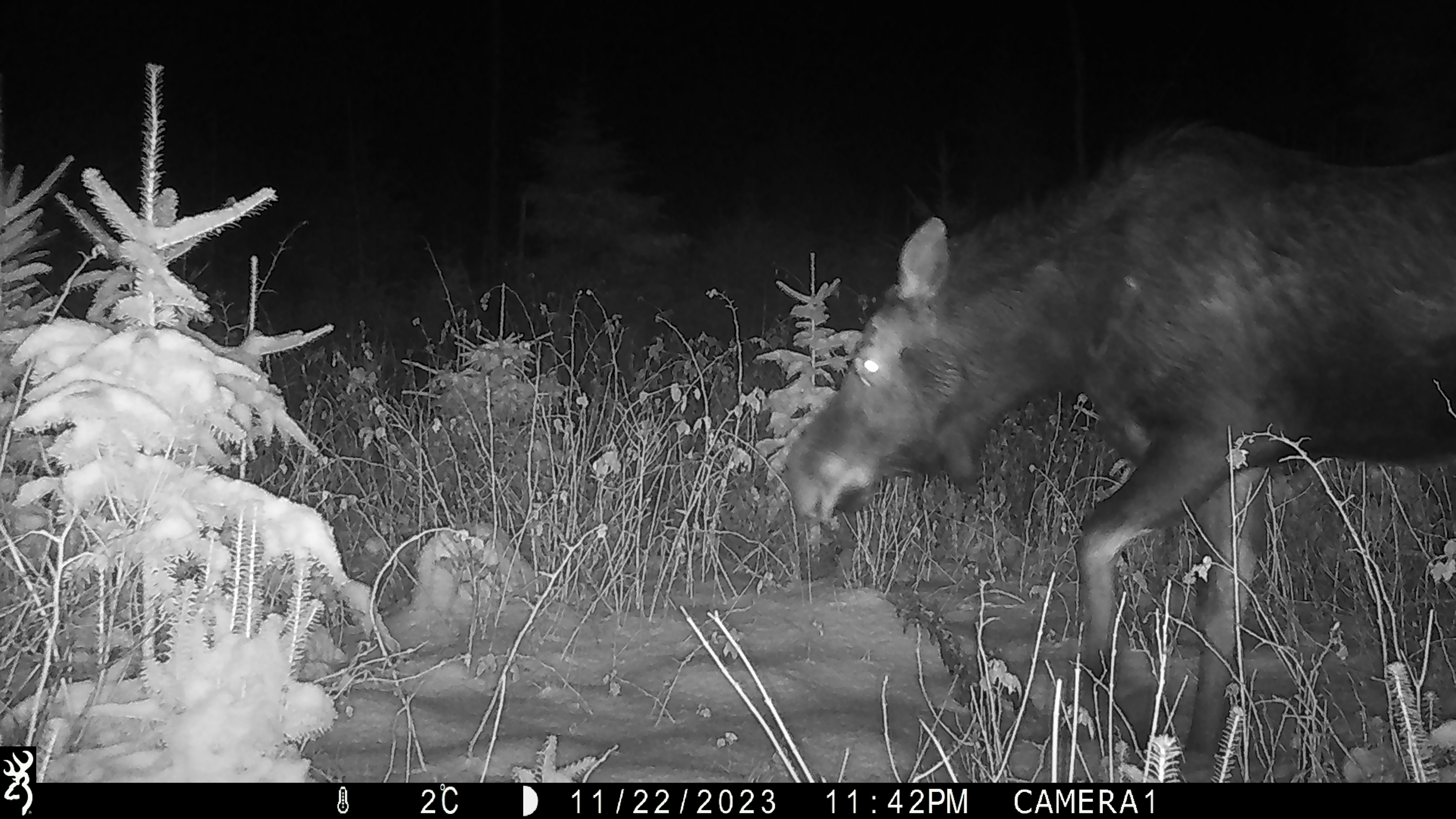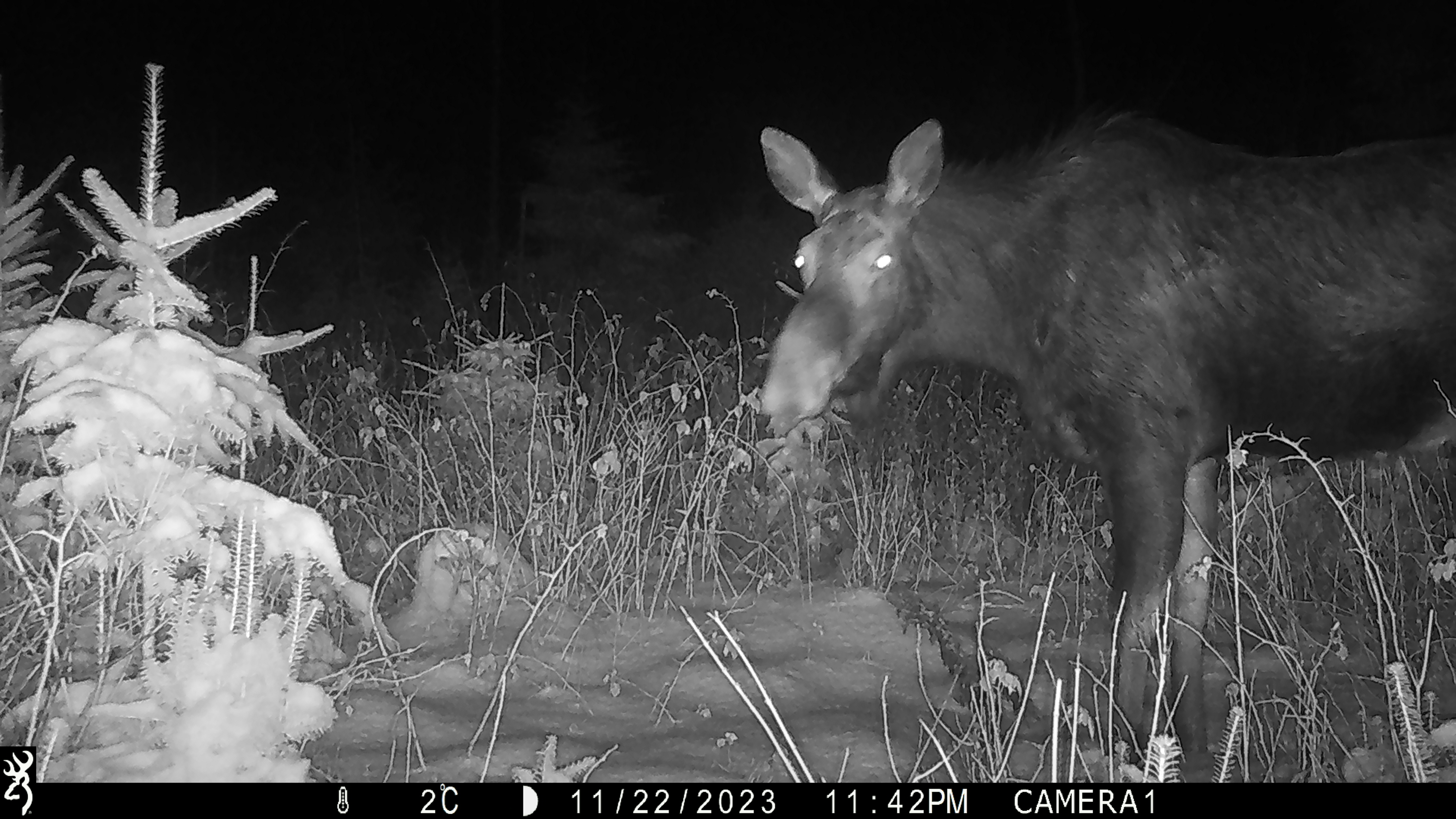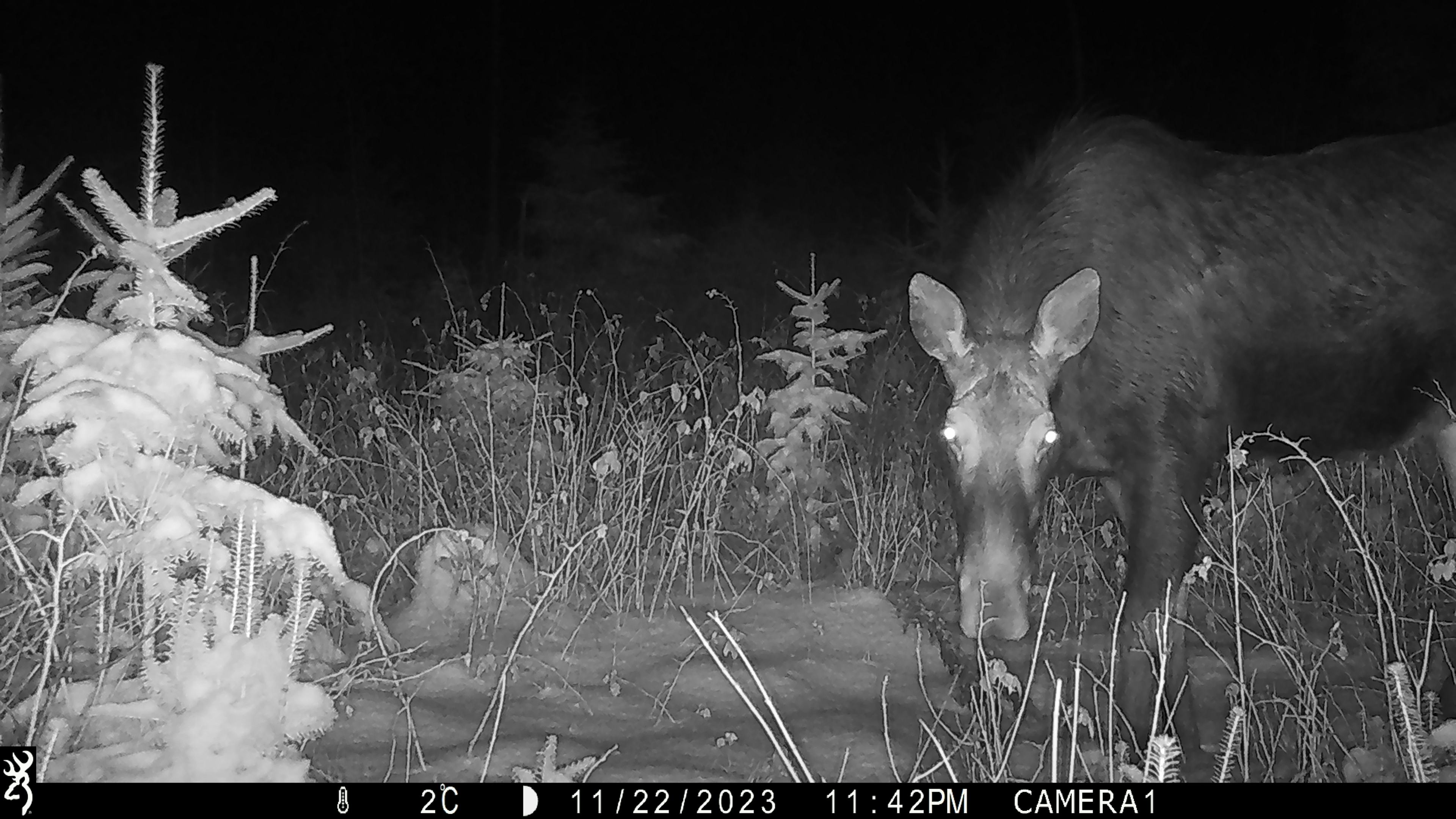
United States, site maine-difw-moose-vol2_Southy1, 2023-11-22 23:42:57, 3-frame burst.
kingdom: Animalia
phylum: Chordata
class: Mammalia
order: Artiodactyla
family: Cervidae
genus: Alces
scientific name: Alces alces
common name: moose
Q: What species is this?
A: Moose (Alces alces).